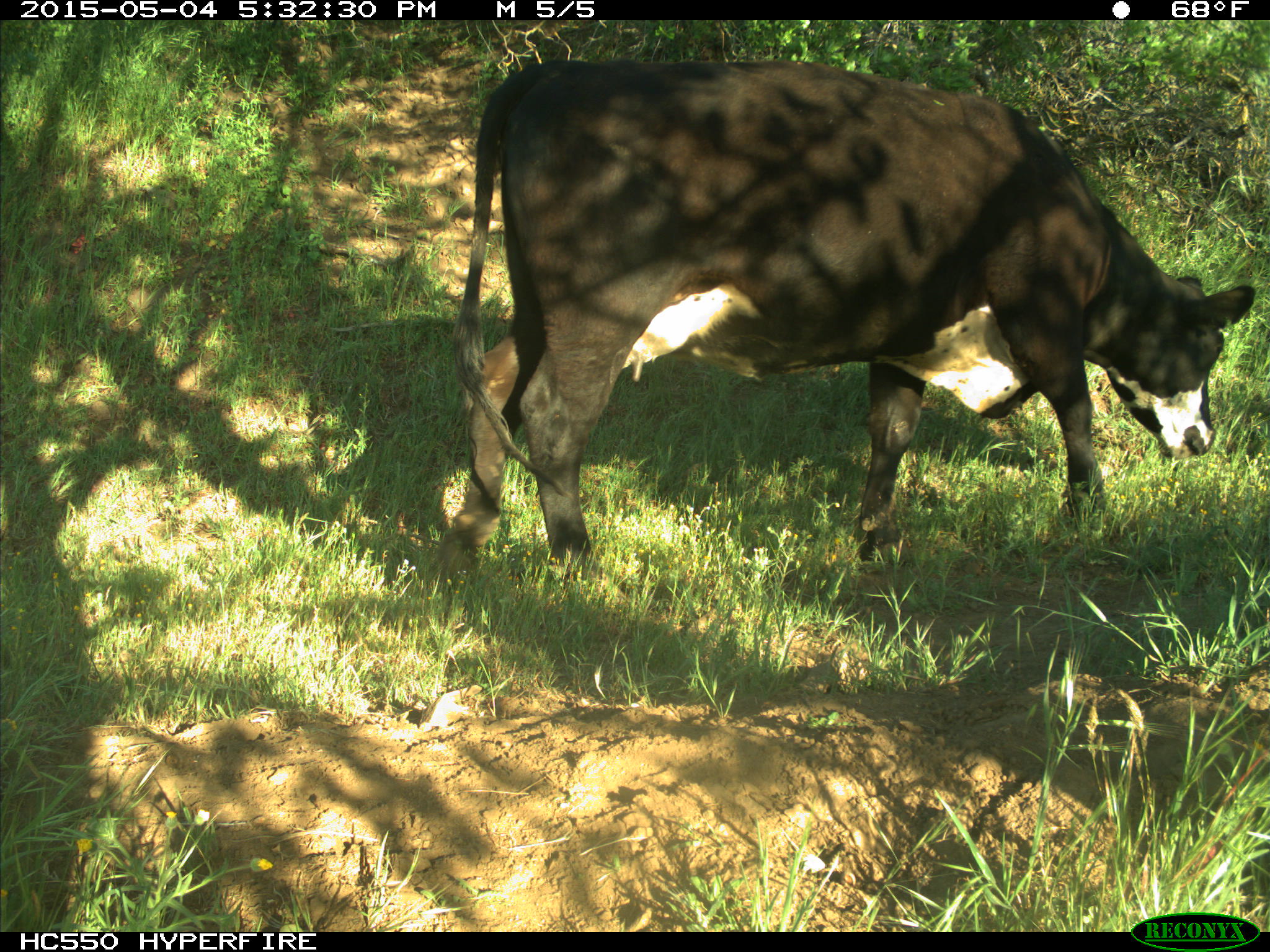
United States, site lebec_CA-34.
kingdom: Animalia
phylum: Chordata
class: Mammalia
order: Artiodactyla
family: Bovidae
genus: Bos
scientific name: Bos taurus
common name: domestic cow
Bos taurus (domestic cow).